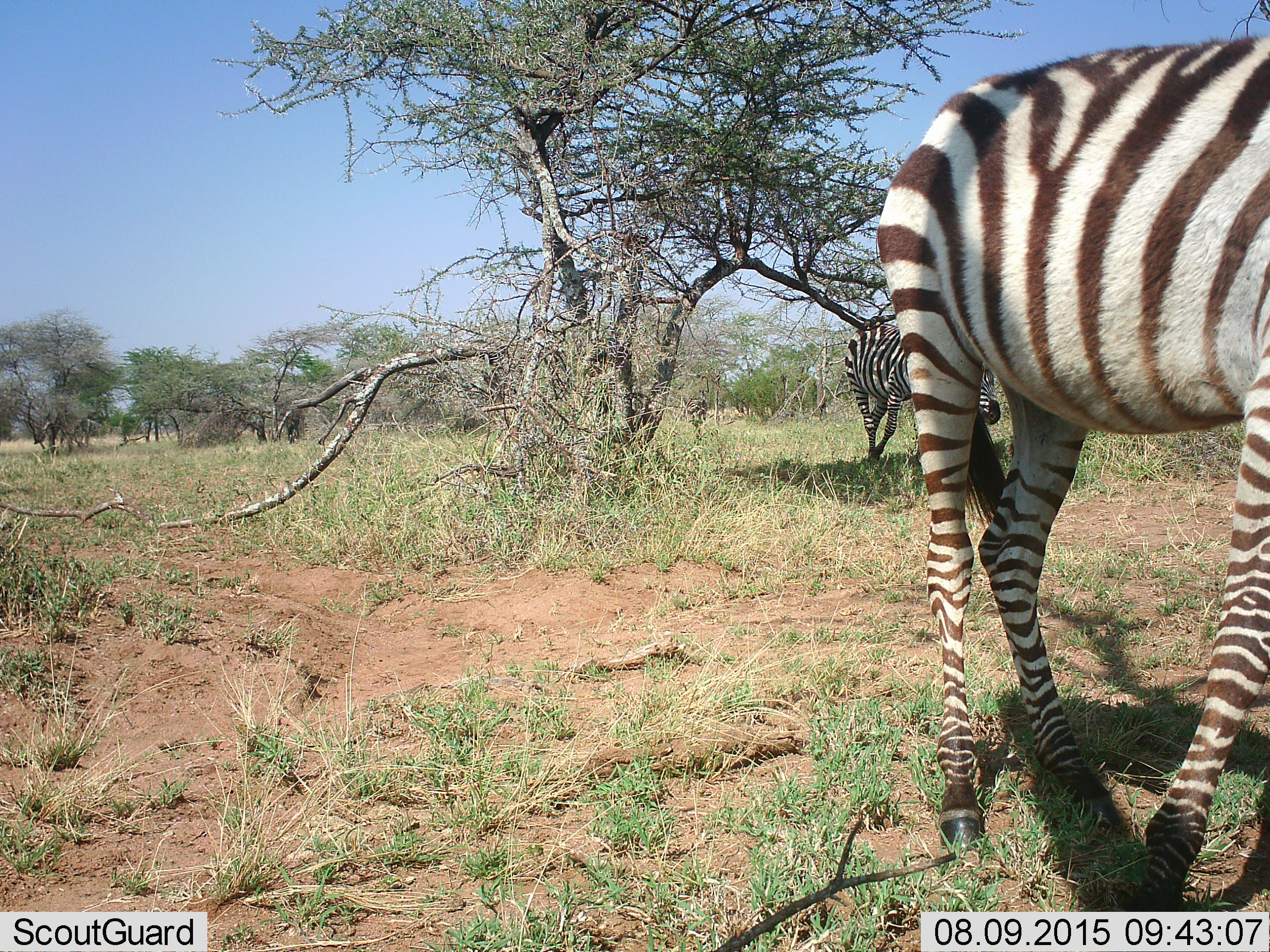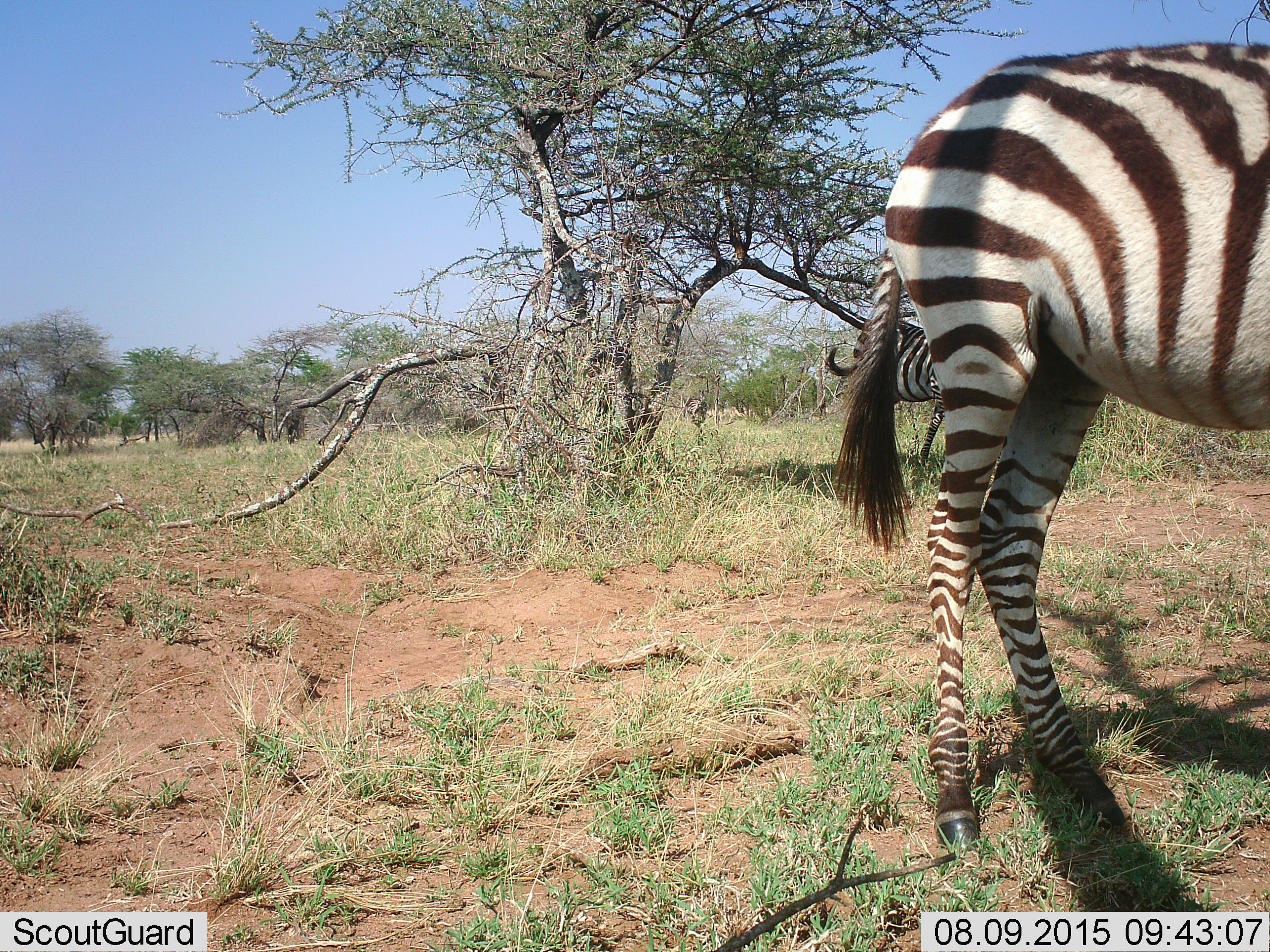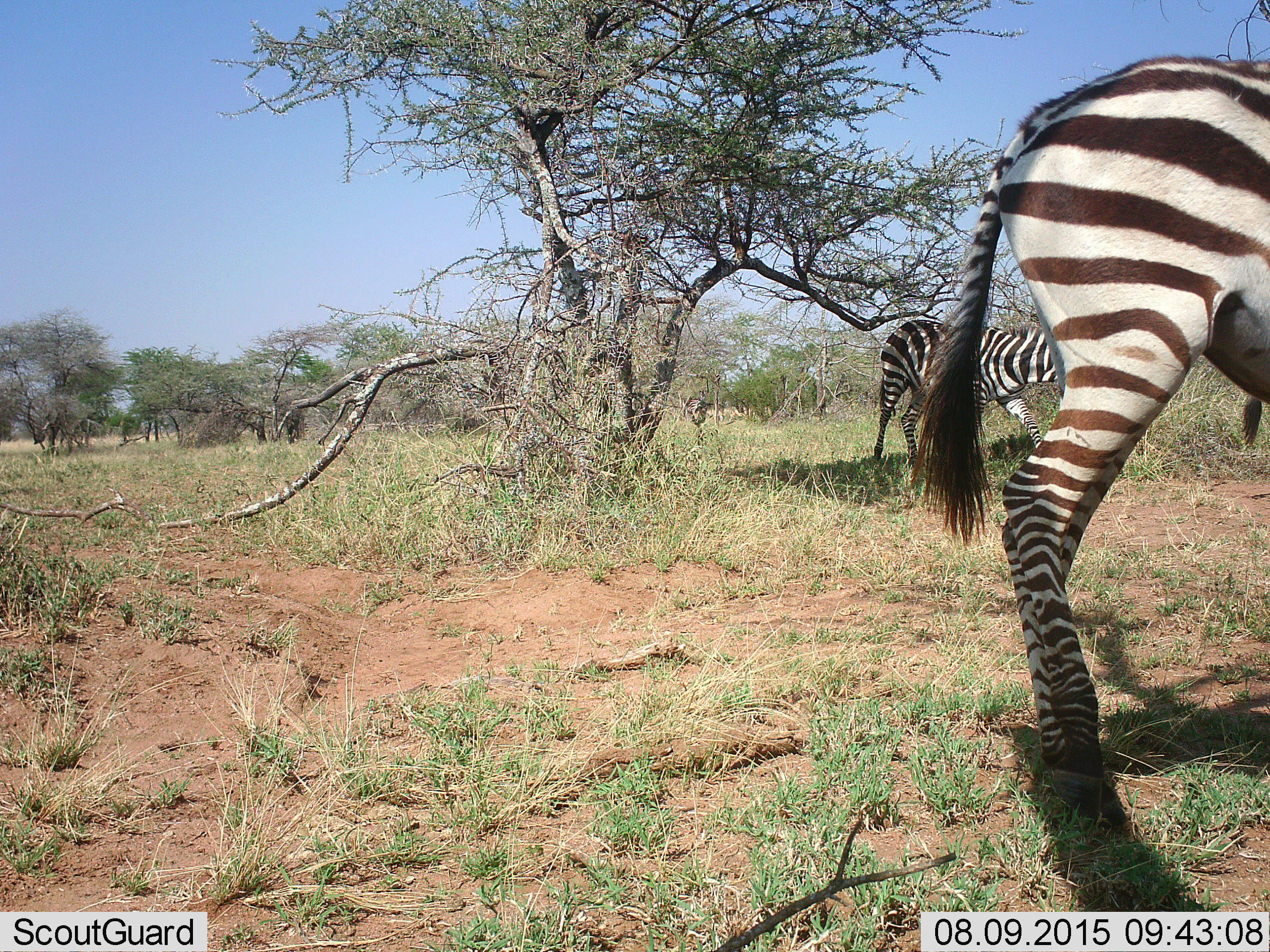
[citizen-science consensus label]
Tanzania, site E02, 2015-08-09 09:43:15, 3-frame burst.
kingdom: Animalia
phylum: Chordata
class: Mammalia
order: Perissodactyla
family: Equidae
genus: Equus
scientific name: Equus quagga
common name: plains zebra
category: zebra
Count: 2.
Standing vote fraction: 39%.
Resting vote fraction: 0%.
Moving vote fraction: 83%.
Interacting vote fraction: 6%.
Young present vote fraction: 17%.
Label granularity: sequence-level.